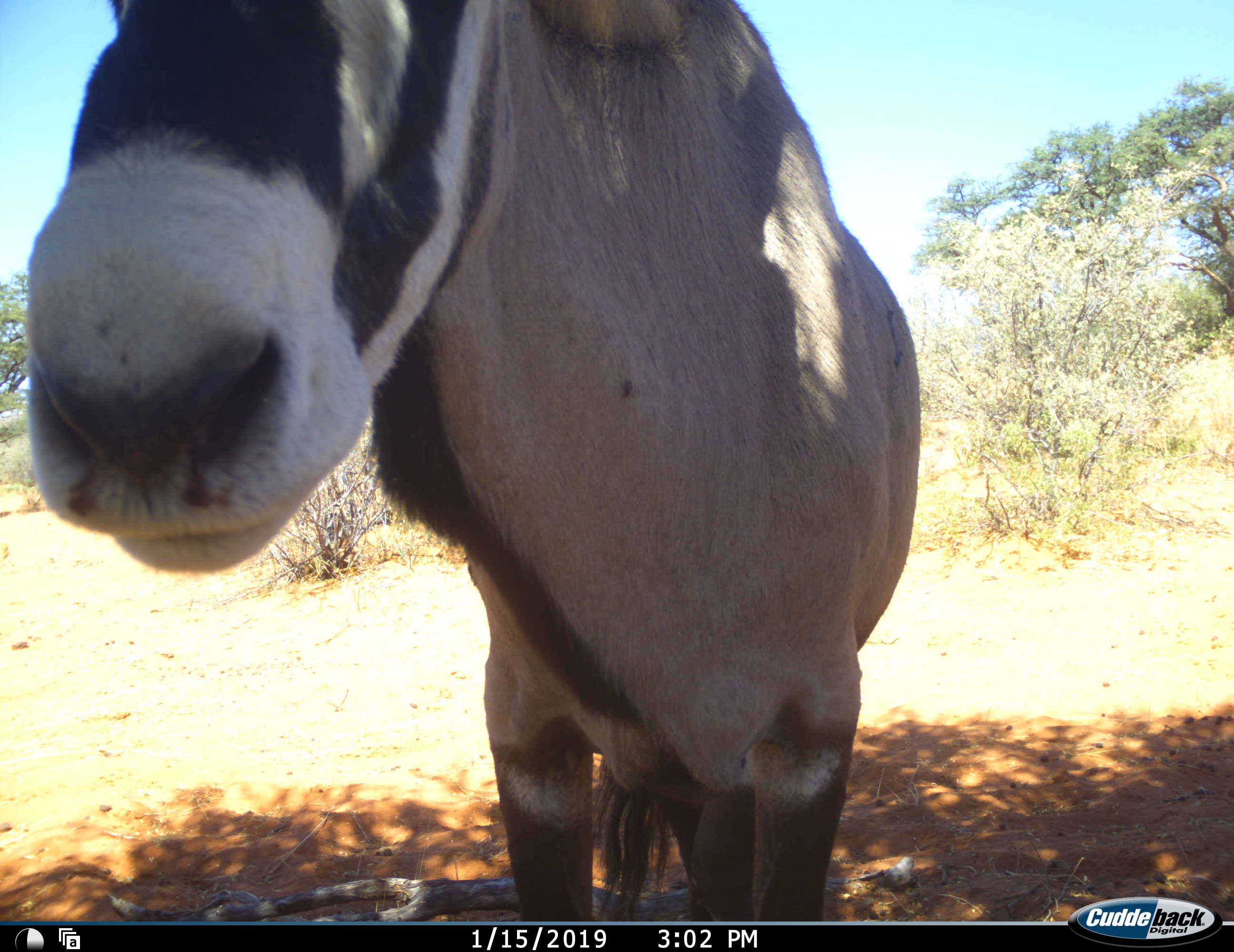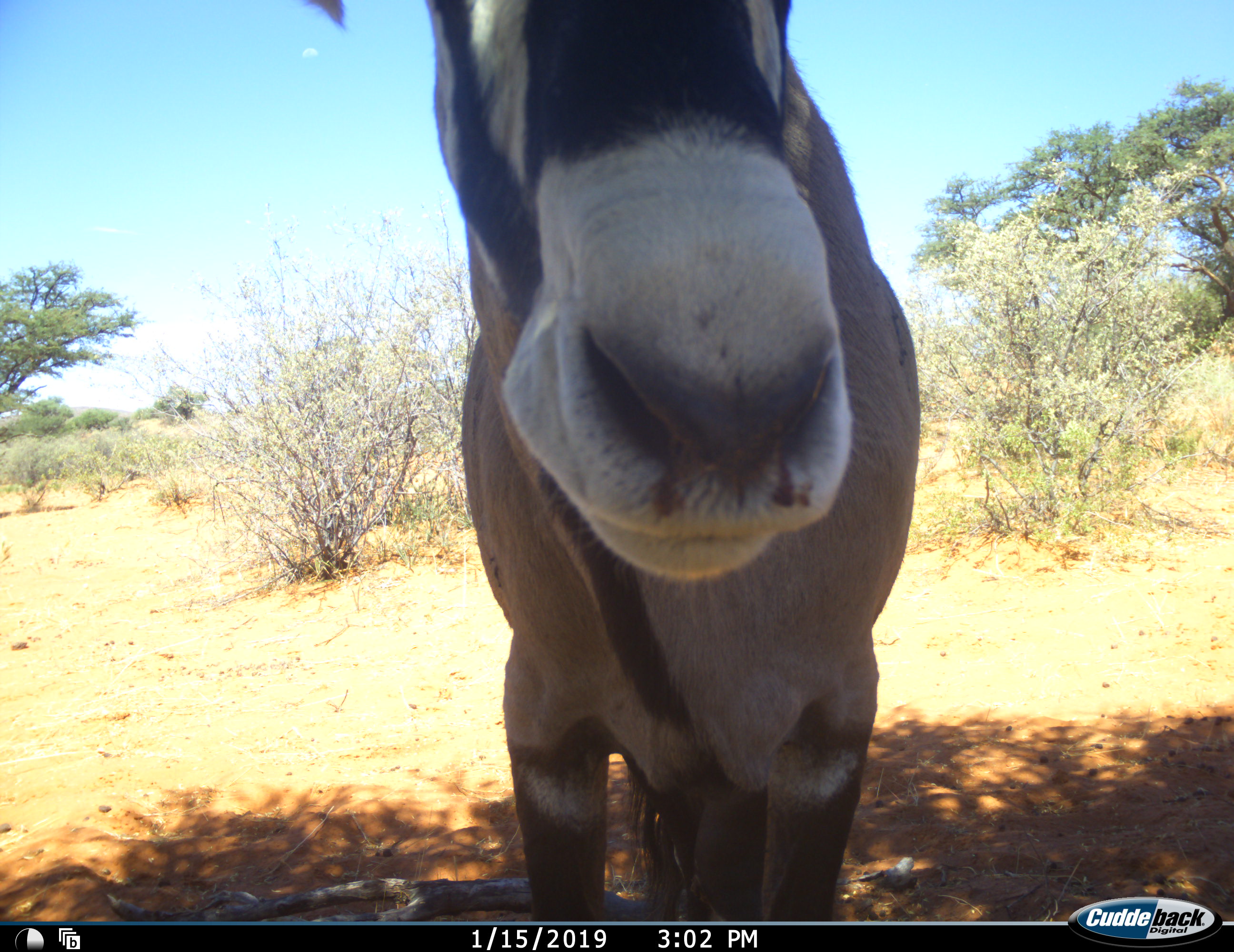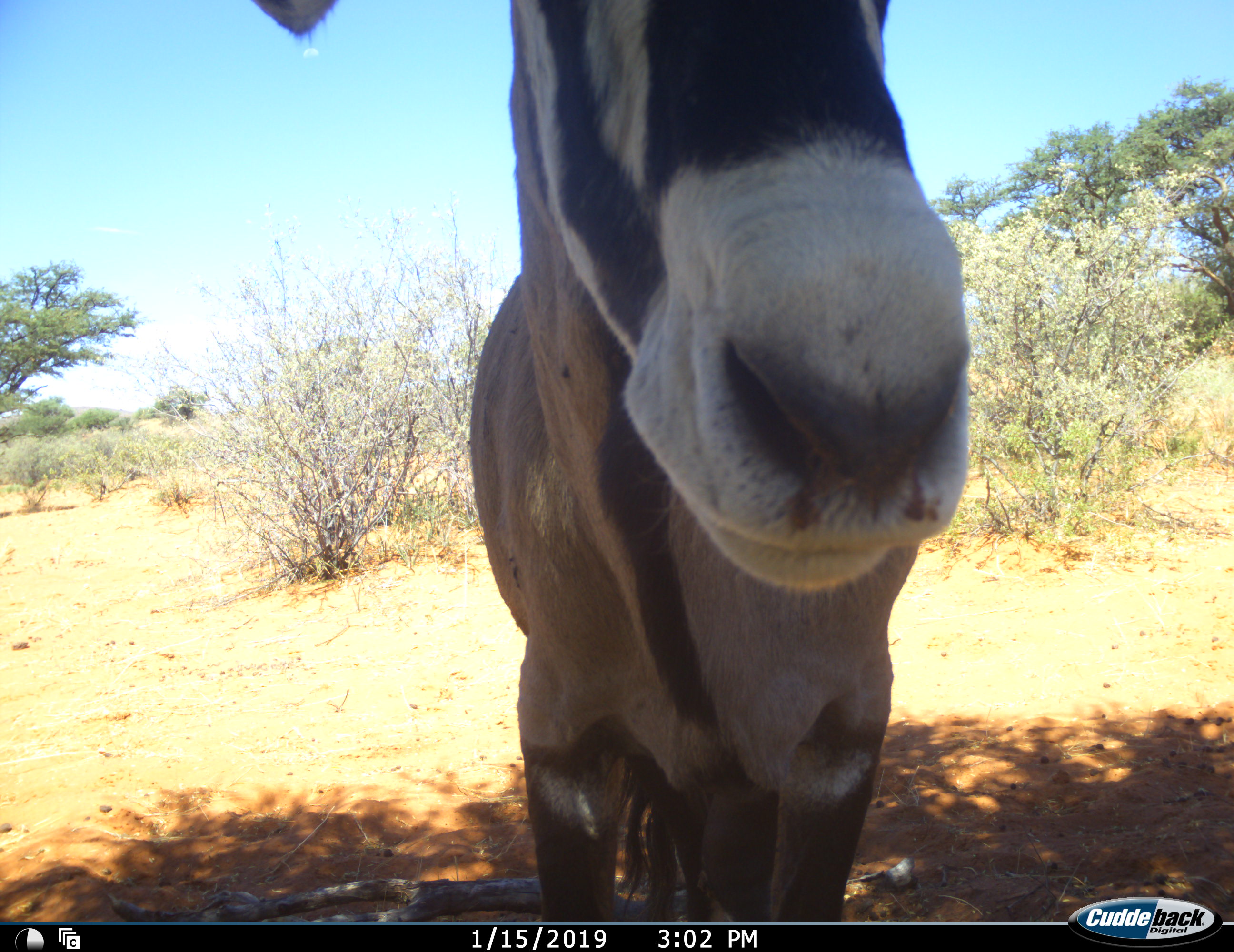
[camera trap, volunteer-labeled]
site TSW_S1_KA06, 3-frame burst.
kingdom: Animalia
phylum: Chordata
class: Mammalia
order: Artiodactyla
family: Bovidae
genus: Oryx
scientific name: Oryx gazella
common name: gemsbok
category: oryx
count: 1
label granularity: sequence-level